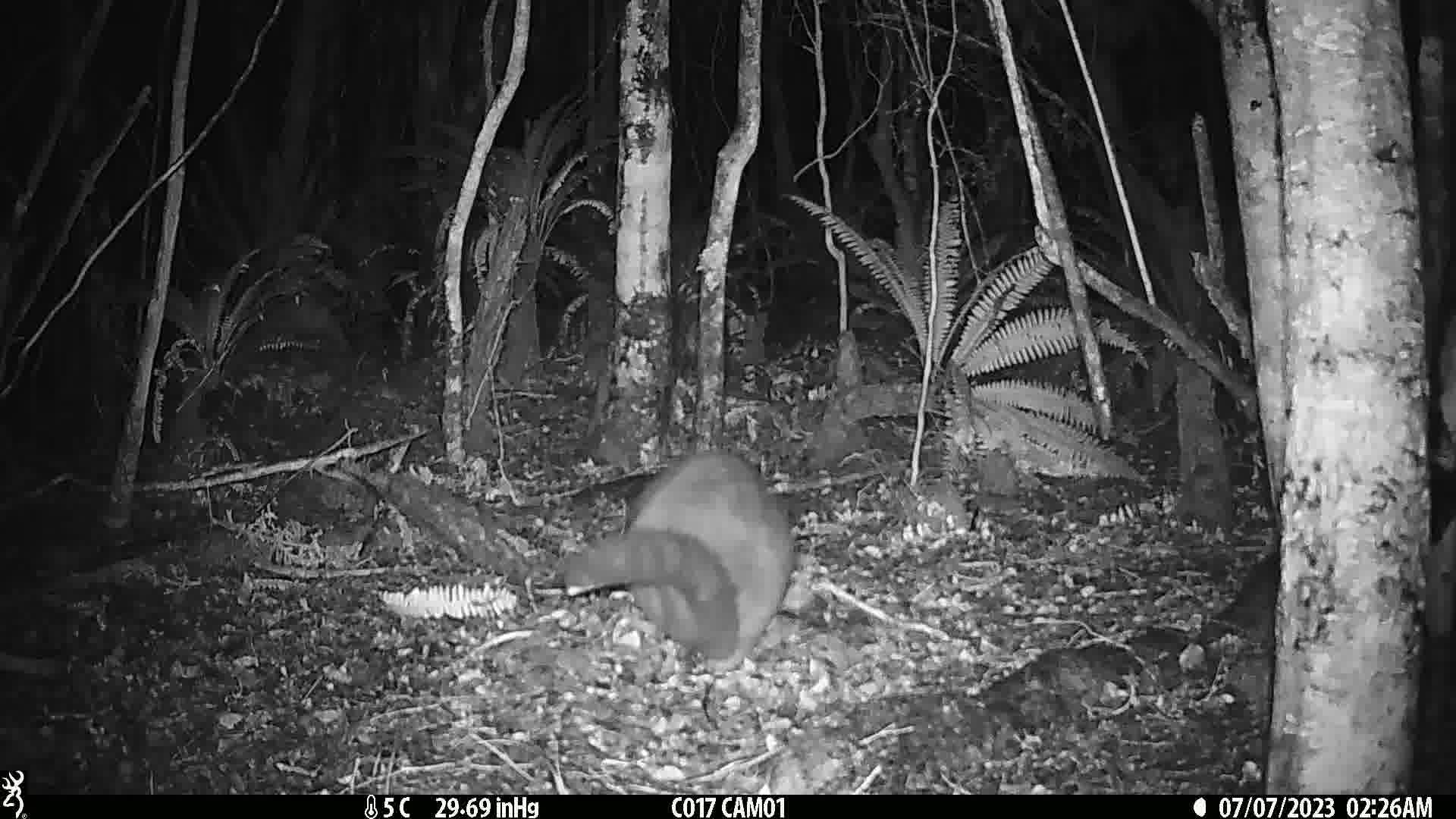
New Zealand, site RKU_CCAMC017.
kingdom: Animalia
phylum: Chordata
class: Mammalia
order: Diprotodontia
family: Phalangeridae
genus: Trichosurus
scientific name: Trichosurus vulpecula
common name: common brushtail possum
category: possum